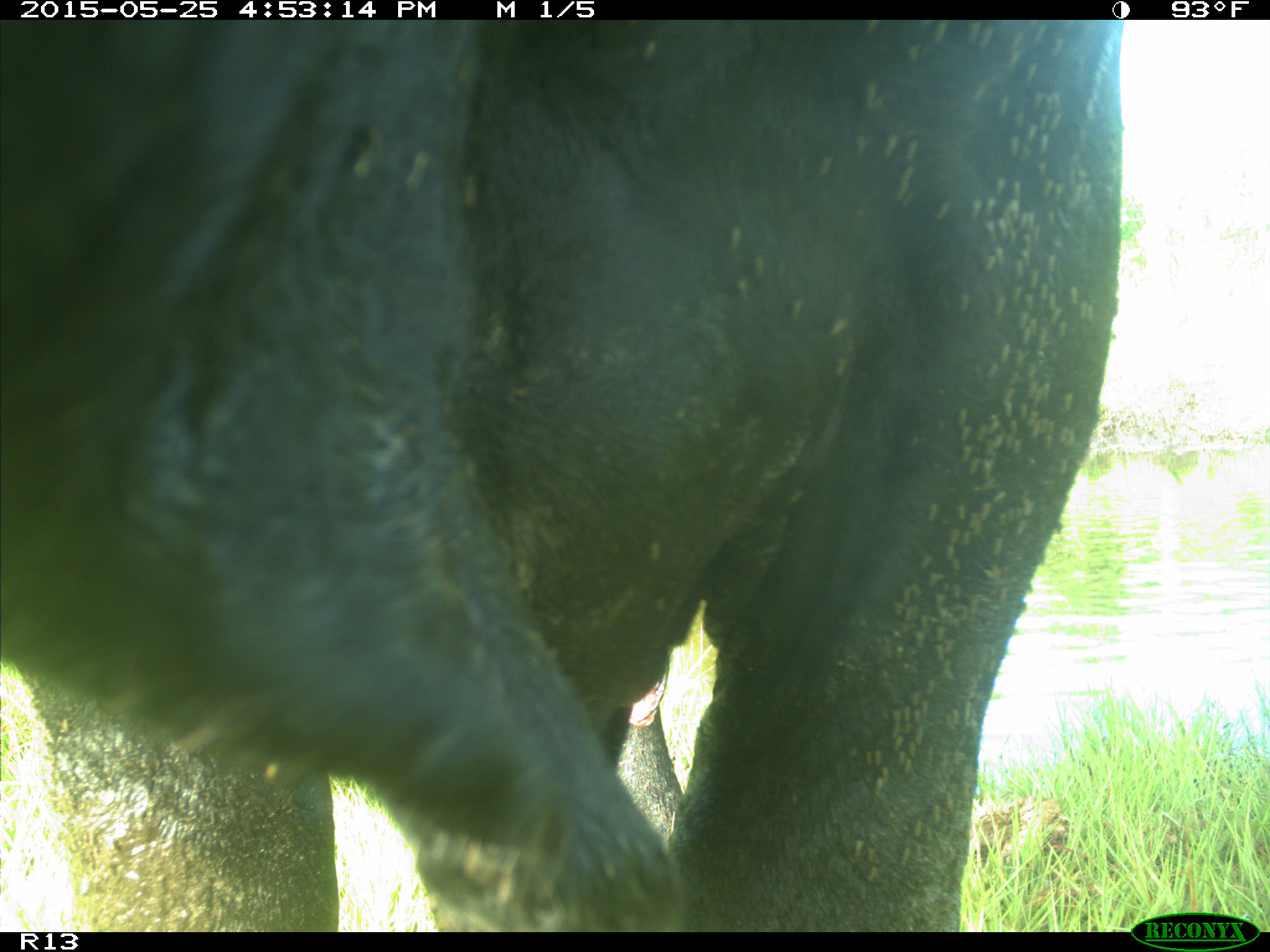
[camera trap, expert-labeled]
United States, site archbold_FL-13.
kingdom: Animalia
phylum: Chordata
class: Mammalia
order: Artiodactyla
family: Bovidae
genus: Bos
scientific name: Bos taurus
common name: domestic cow